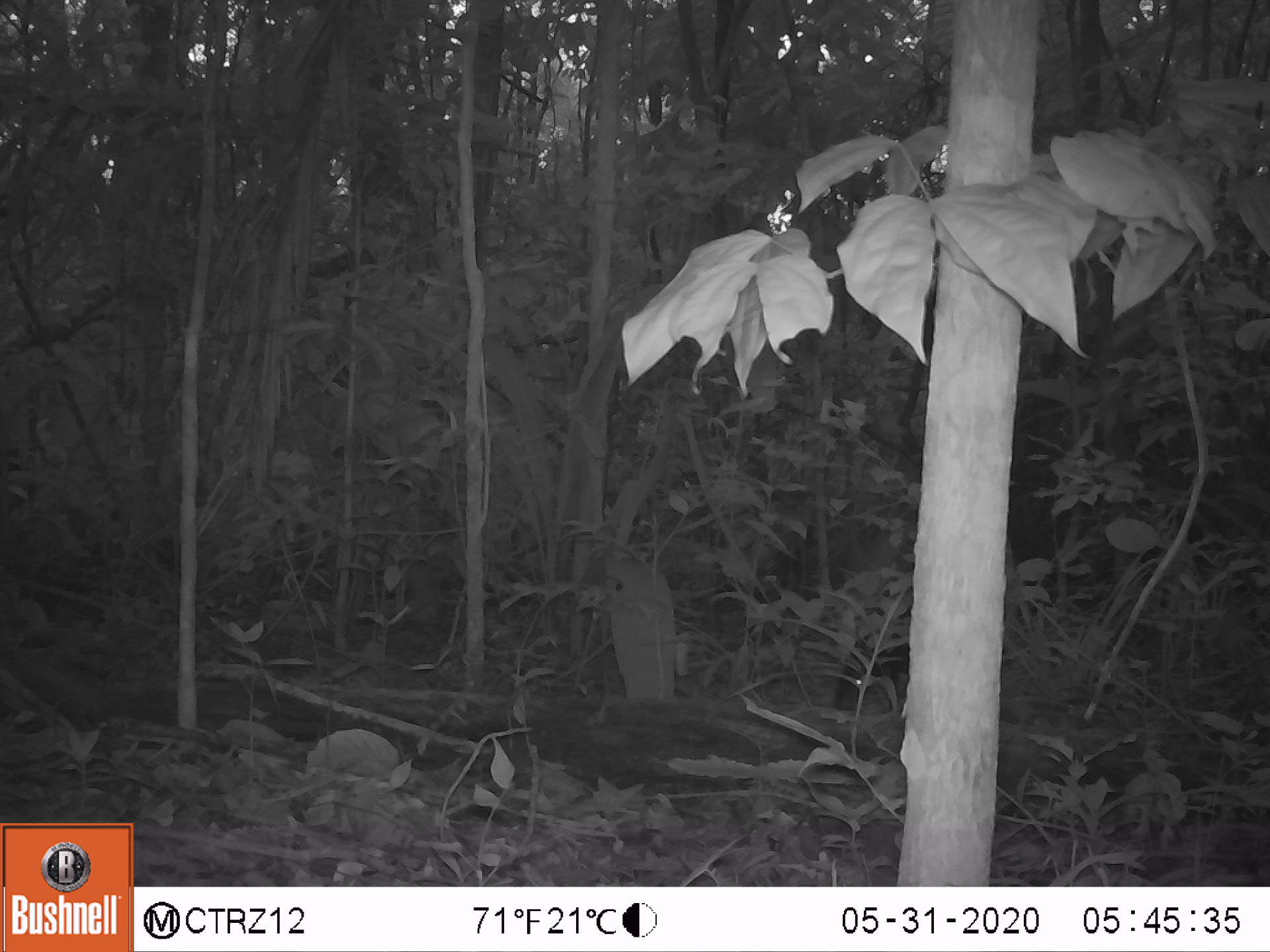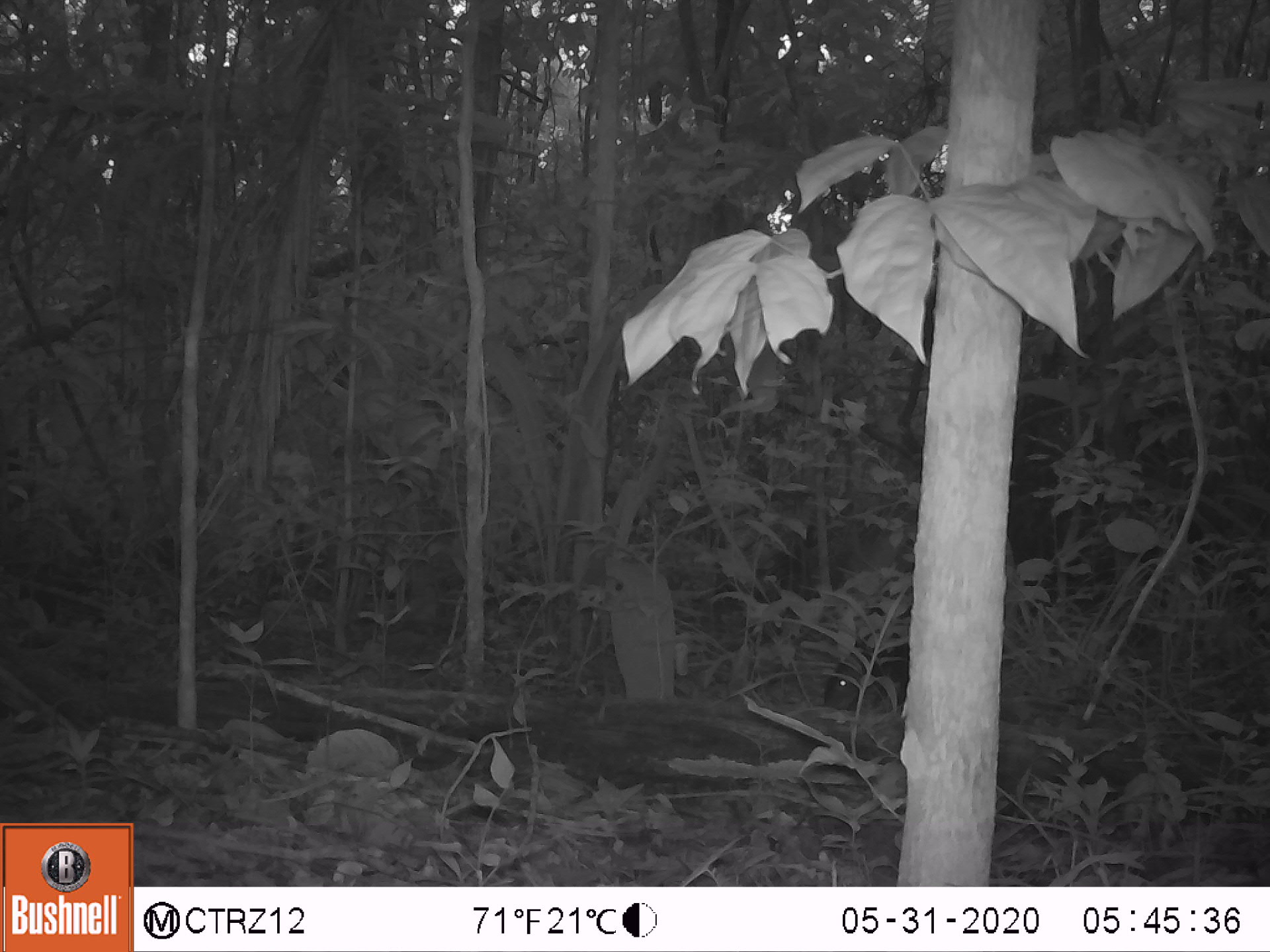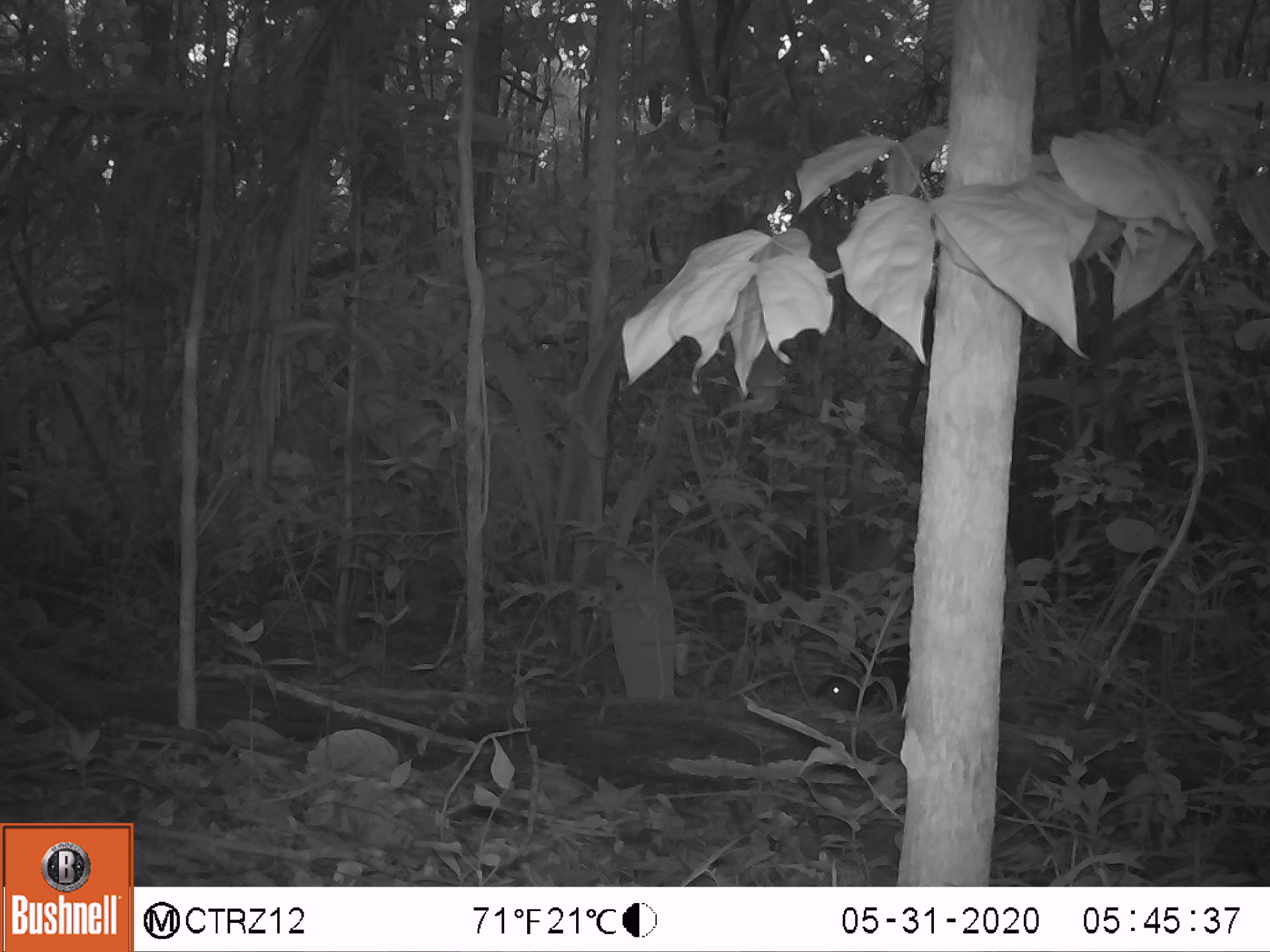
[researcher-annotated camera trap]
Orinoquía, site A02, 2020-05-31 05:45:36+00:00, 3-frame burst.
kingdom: Animalia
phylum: Chordata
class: Mammalia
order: Rodentia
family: Dasyproctidae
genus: Dasyprocta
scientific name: Dasyprocta fuliginosa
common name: black agouti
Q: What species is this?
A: Black agouti (Dasyprocta fuliginosa).